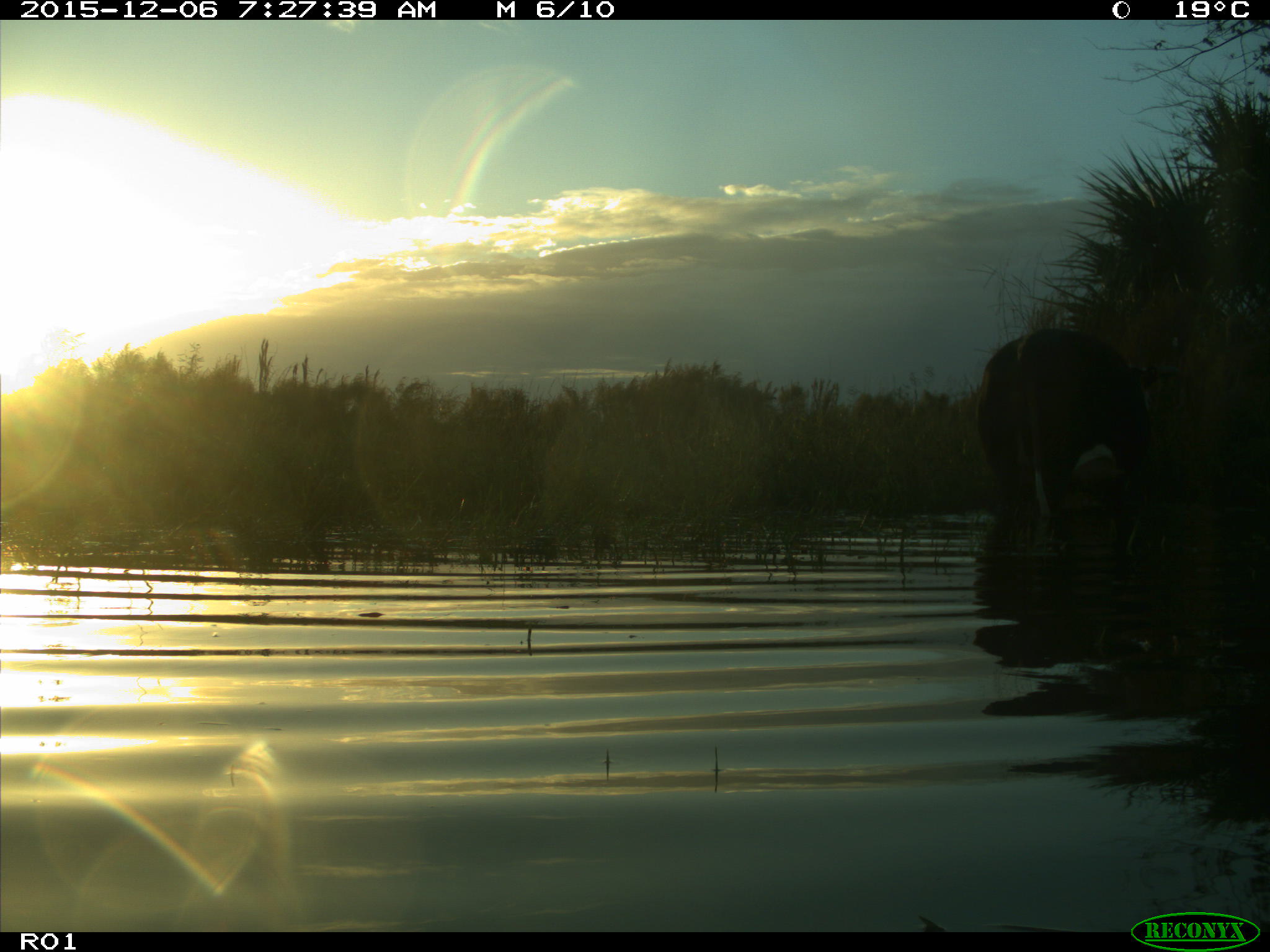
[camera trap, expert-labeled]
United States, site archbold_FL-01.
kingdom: Animalia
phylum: Chordata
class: Mammalia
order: Artiodactyla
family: Bovidae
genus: Bos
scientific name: Bos taurus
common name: domestic cow